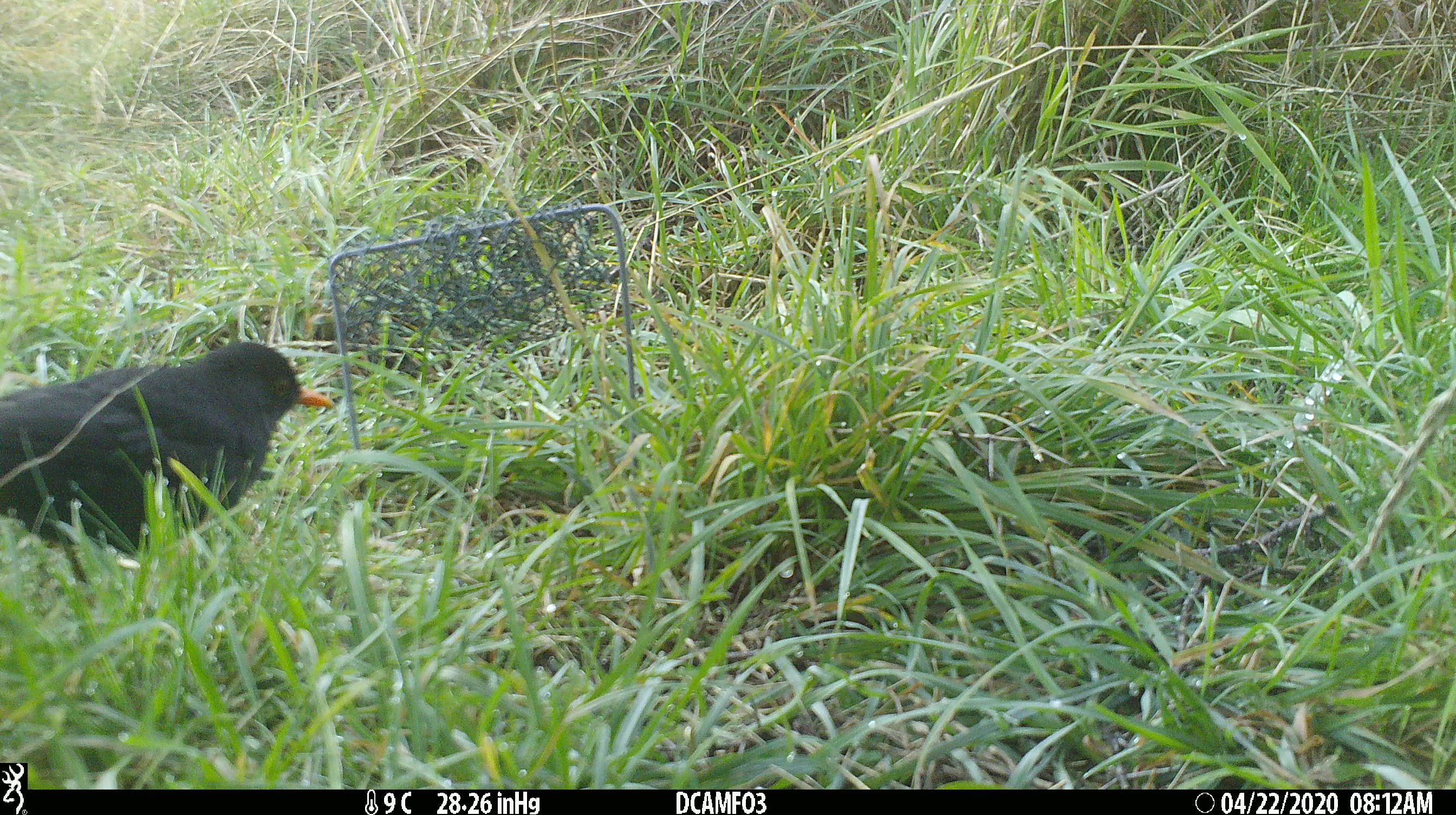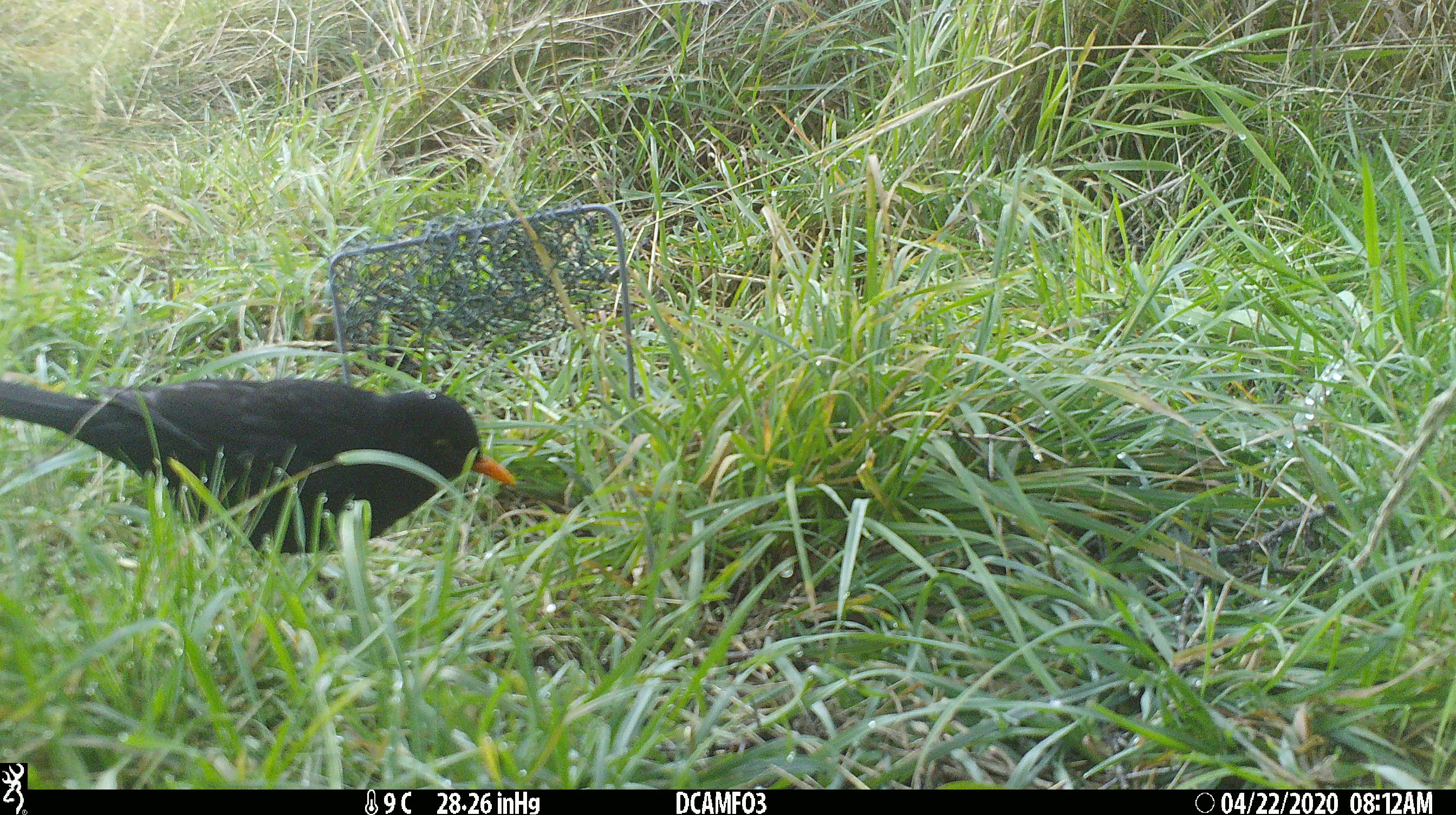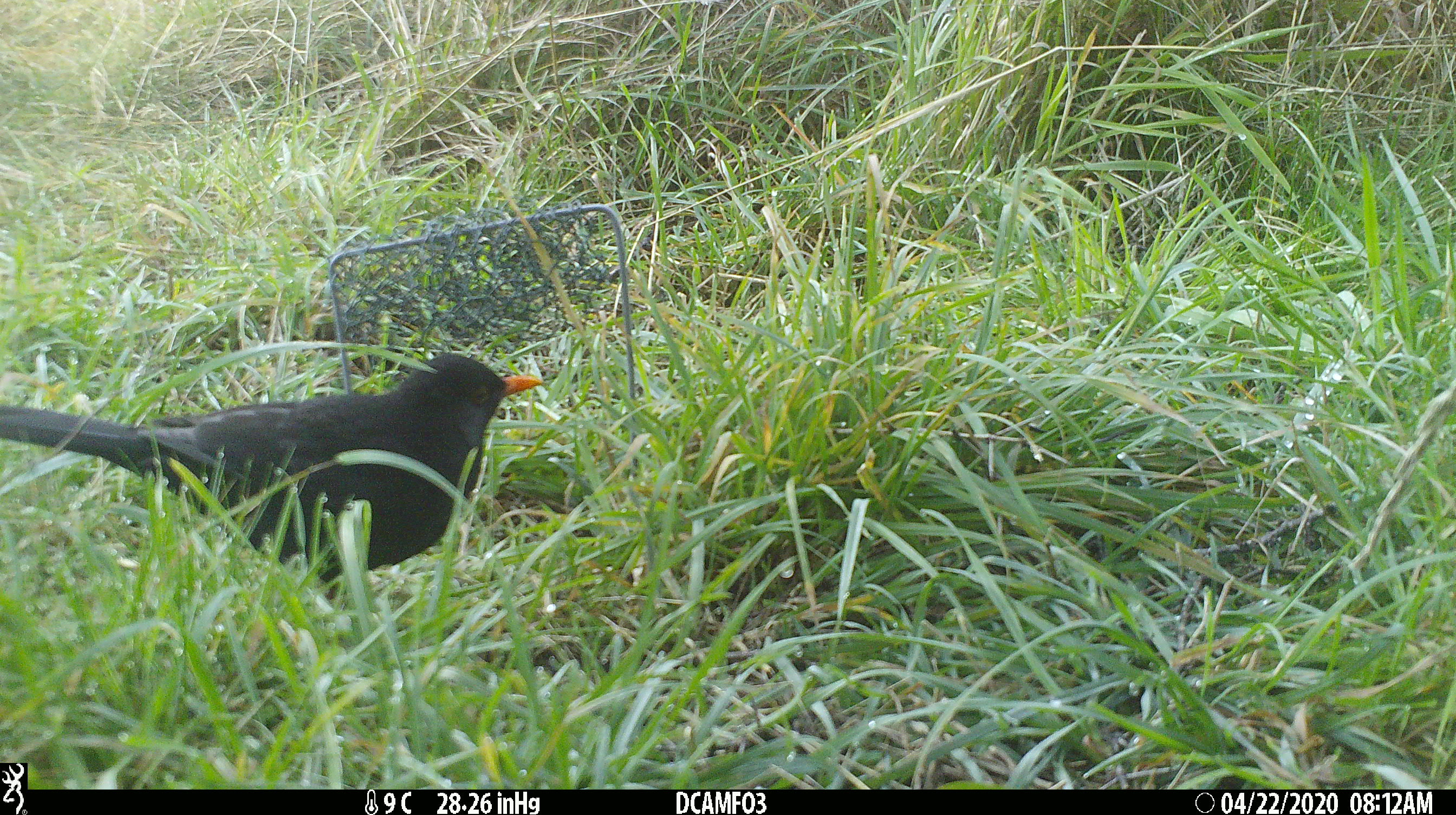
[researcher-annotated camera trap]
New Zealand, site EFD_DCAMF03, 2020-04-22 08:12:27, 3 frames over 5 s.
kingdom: Animalia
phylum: Chordata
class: Aves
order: Passeriformes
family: Turdidae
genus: Turdus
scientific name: Turdus merula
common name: eurasian blackbird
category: blackbird